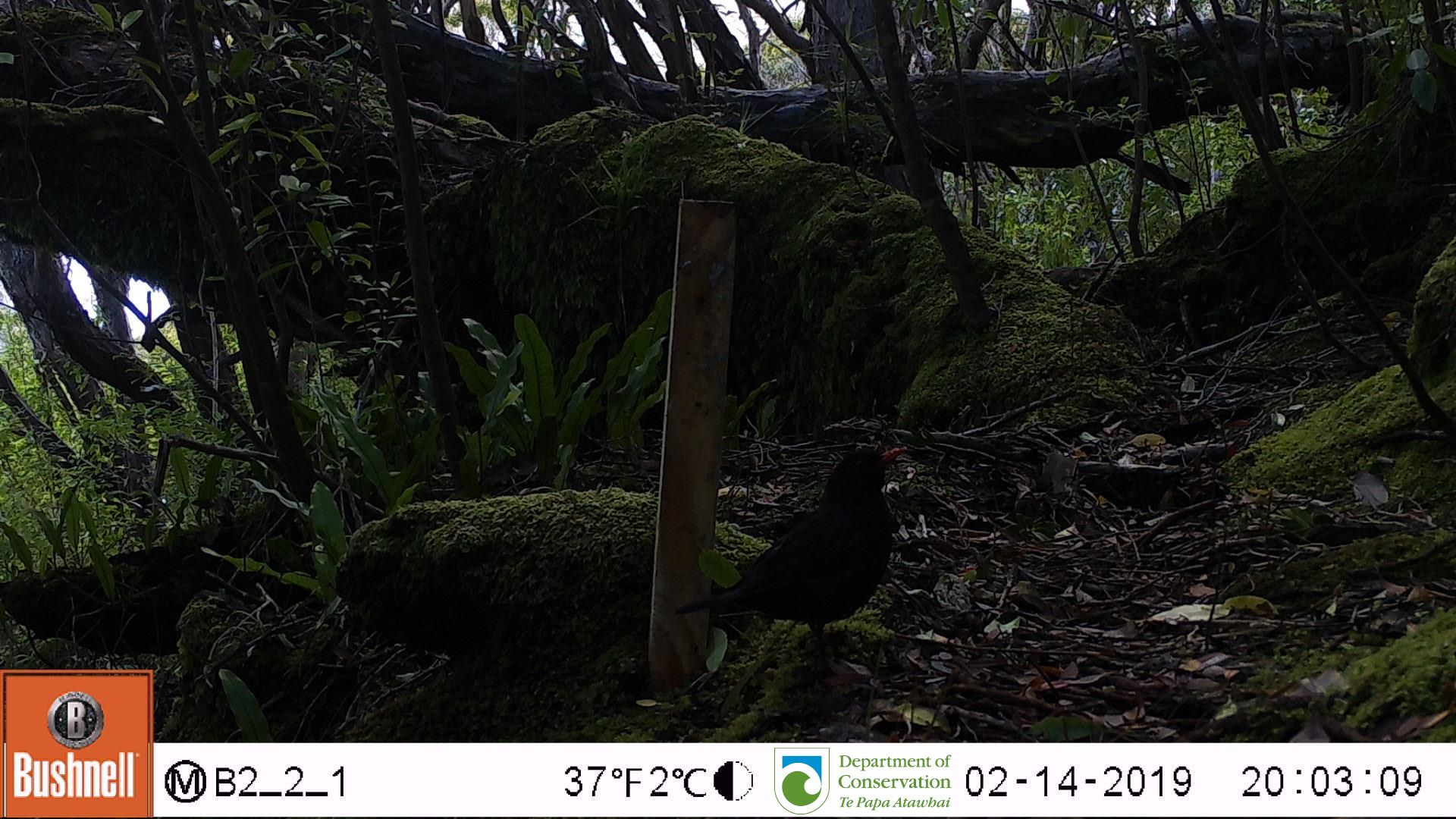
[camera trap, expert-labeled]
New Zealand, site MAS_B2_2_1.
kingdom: Animalia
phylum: Chordata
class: Aves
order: Passeriformes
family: Turdidae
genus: Turdus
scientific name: Turdus merula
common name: eurasian blackbird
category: blackbird